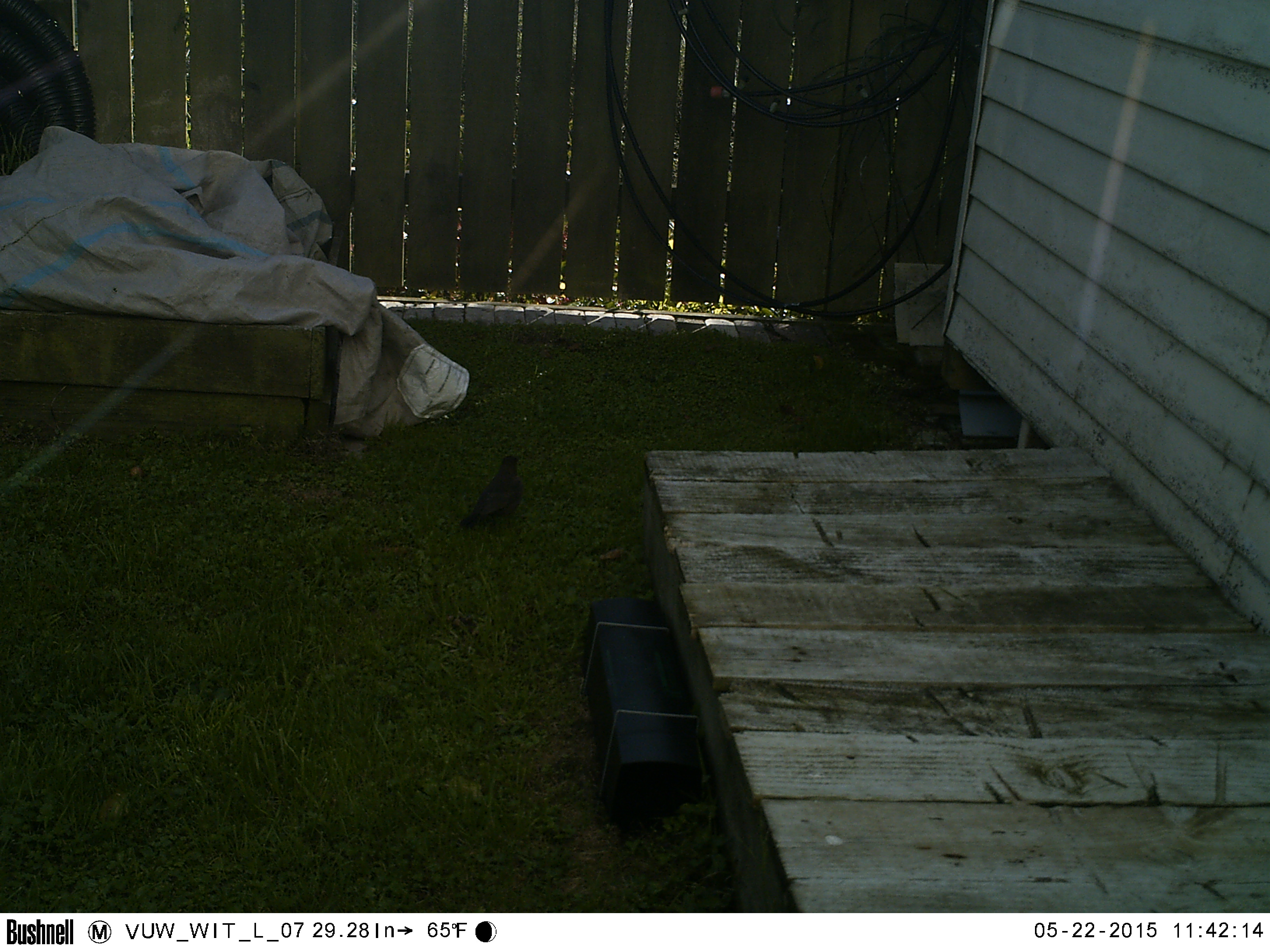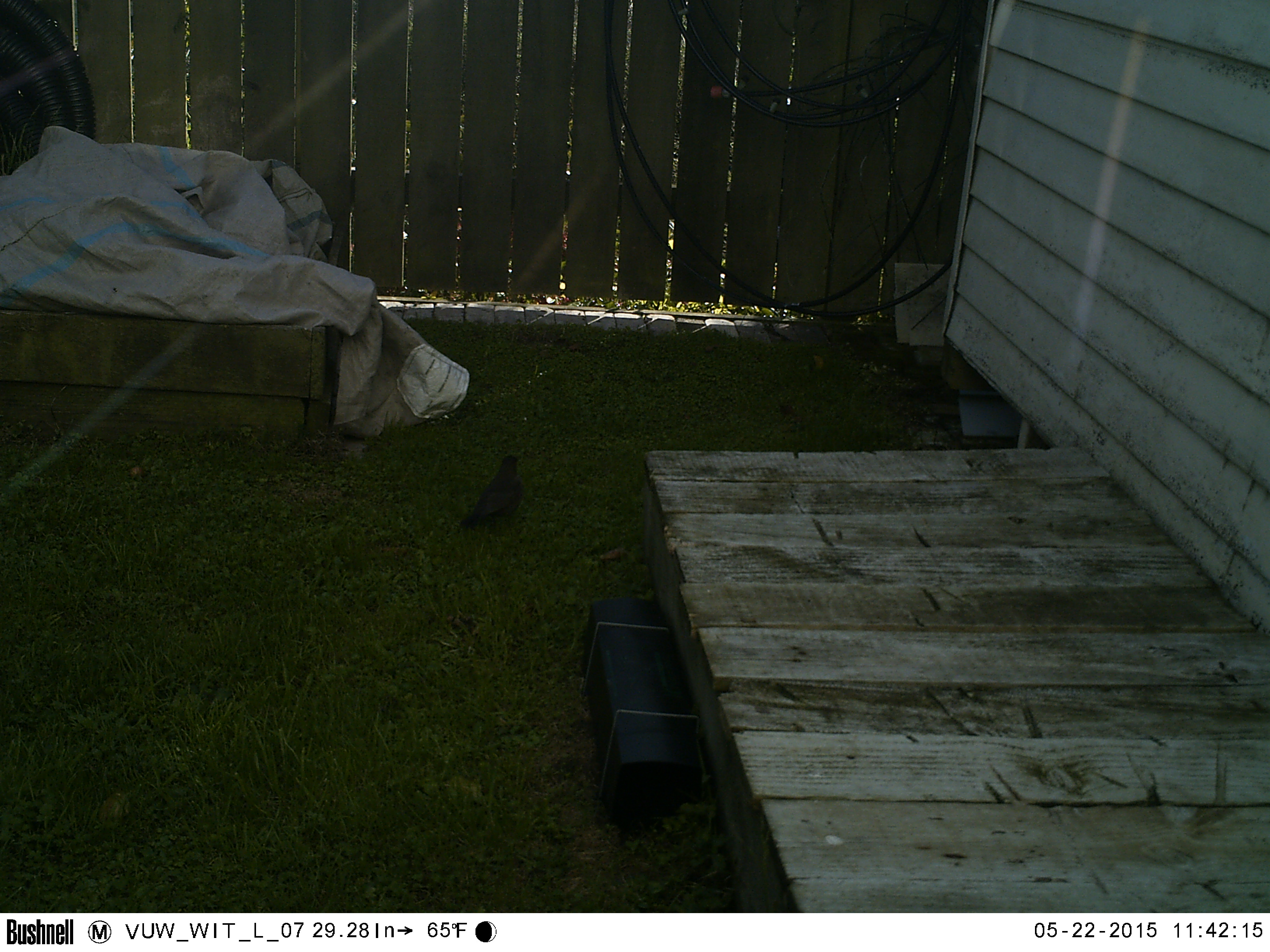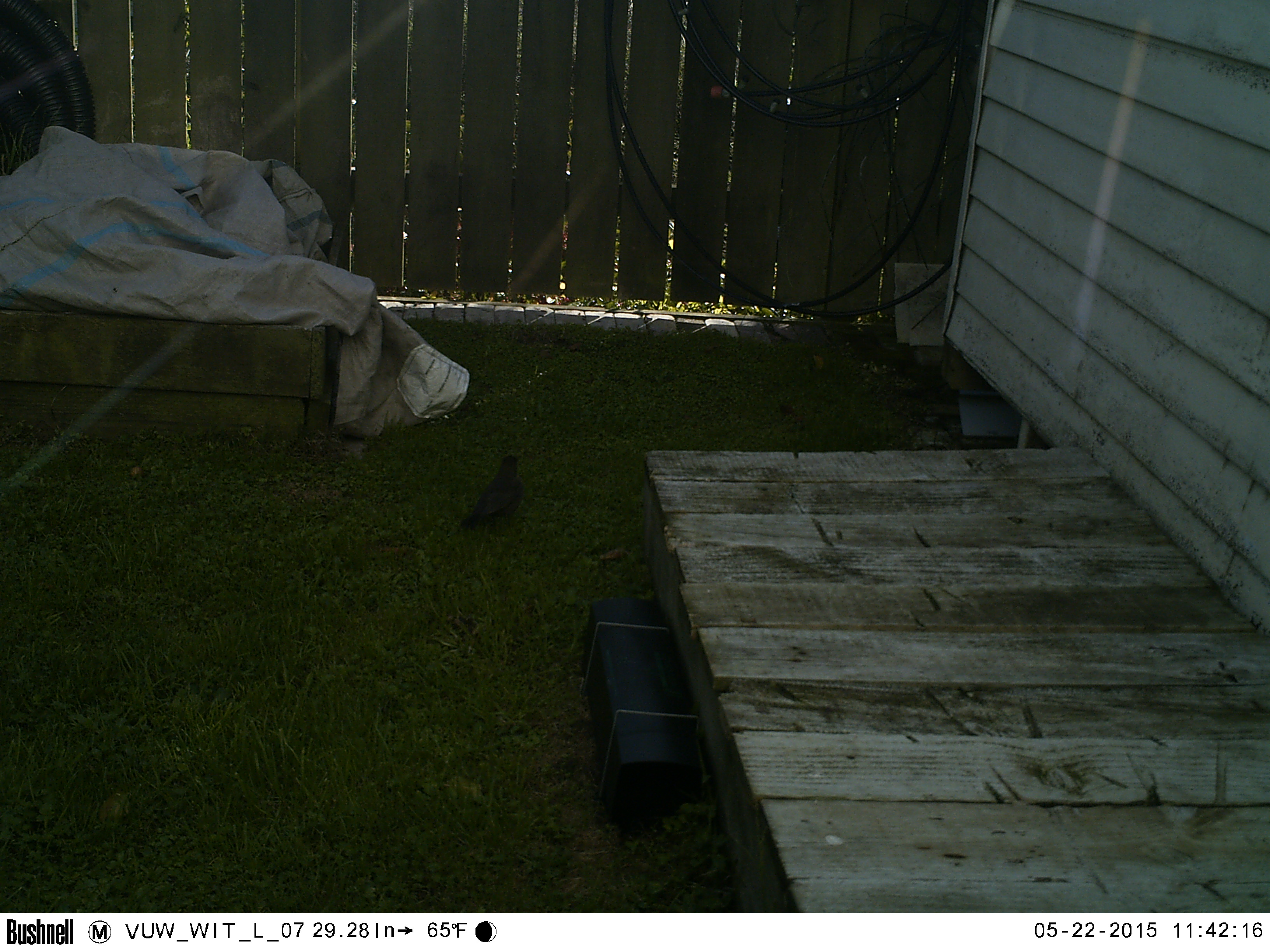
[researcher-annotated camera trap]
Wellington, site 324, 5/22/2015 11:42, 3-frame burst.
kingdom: Animalia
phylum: Chordata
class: Aves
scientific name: Aves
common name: bird